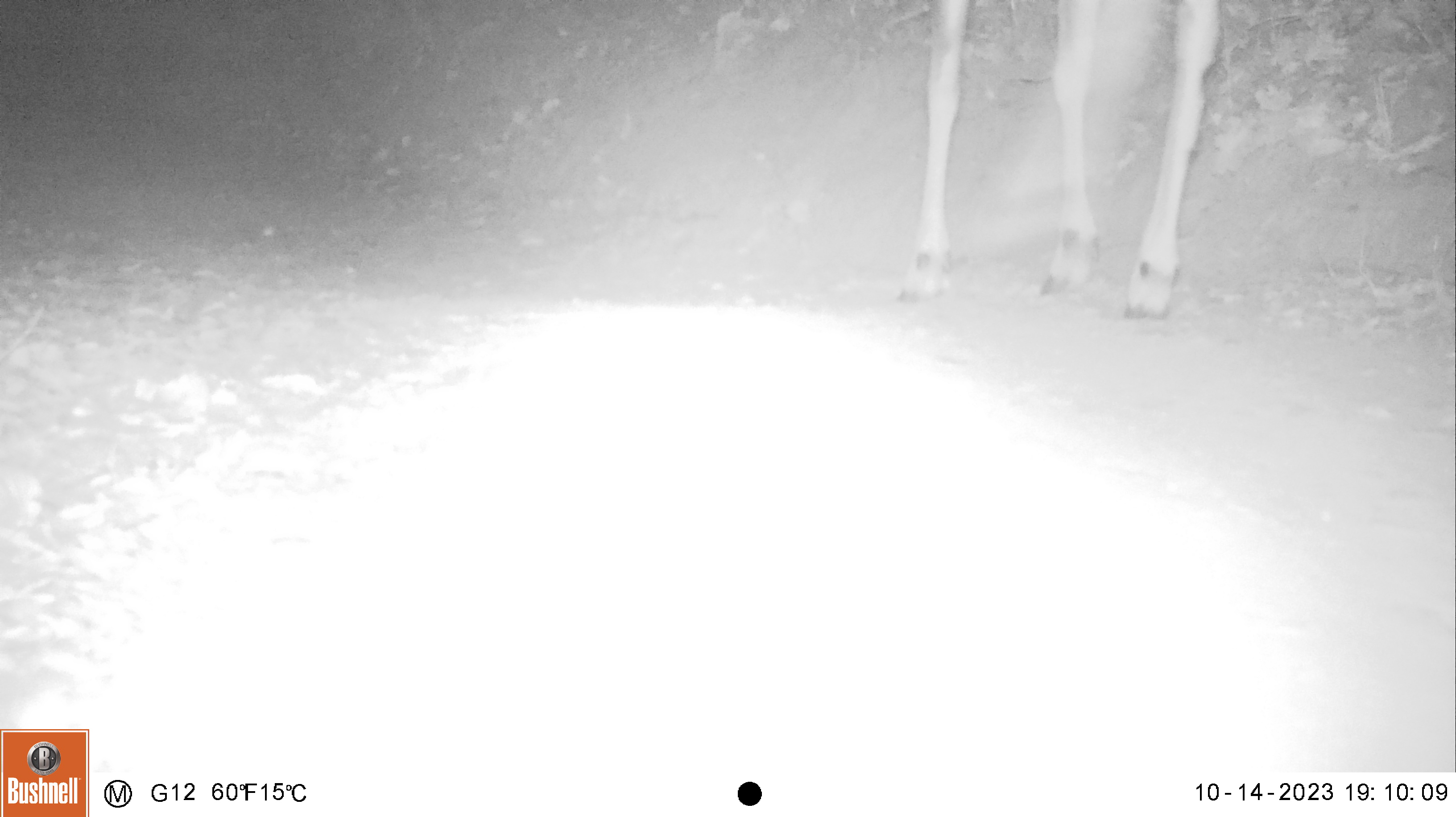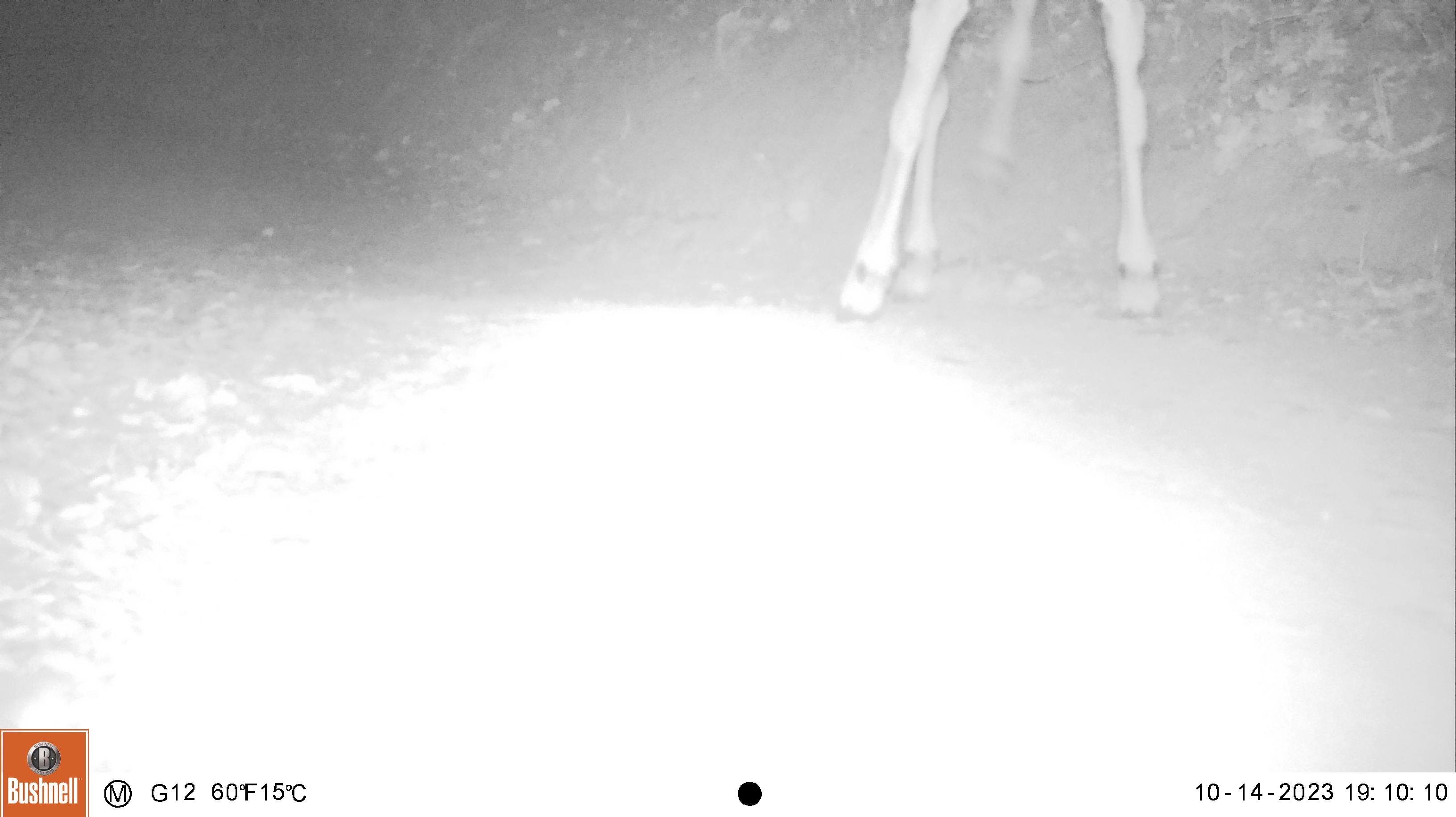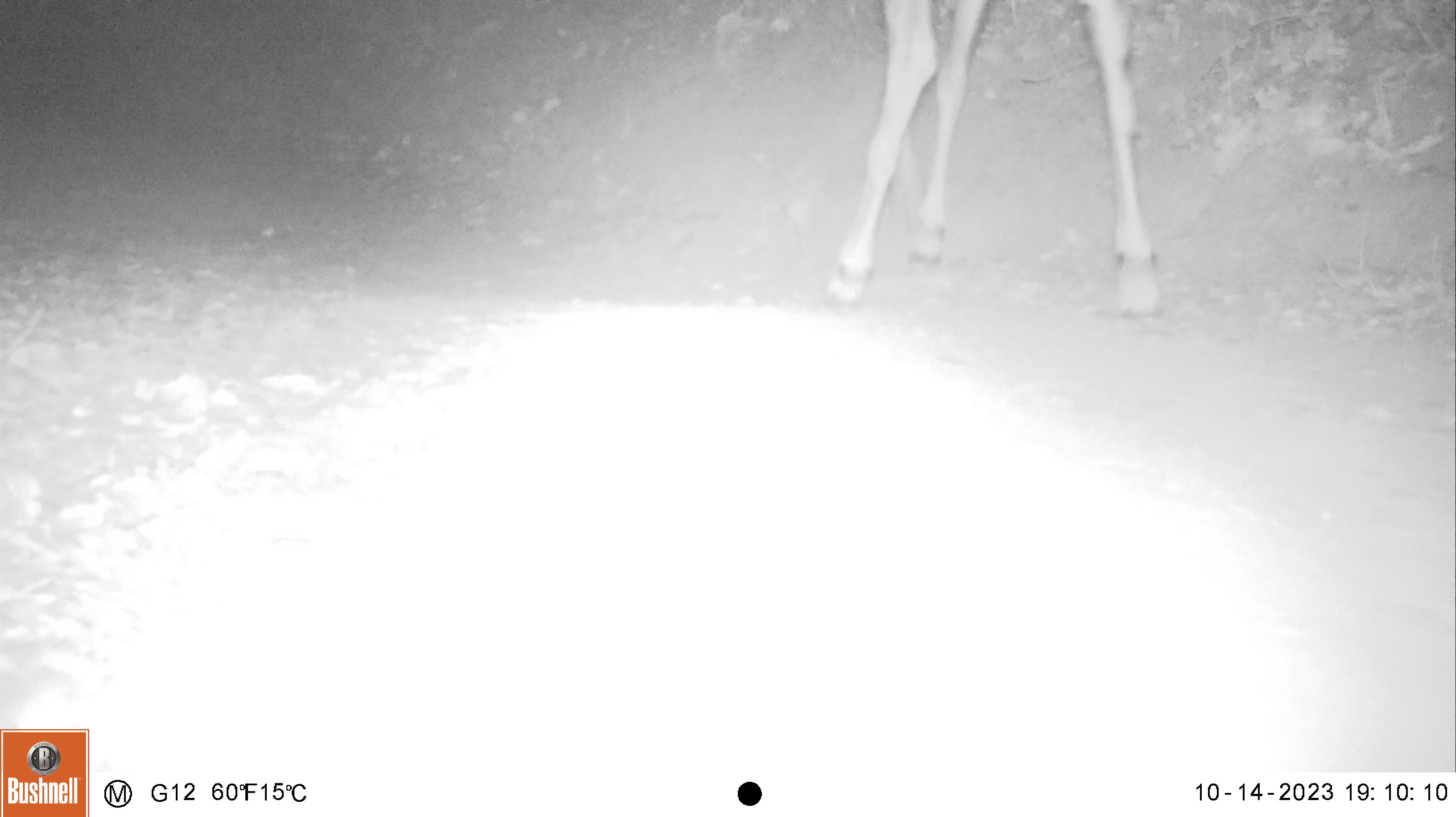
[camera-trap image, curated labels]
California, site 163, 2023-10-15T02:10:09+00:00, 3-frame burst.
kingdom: Animalia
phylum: Chordata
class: Mammalia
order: Artiodactyla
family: Cervidae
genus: Odocoileus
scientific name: Odocoileus hemionus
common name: mule deer